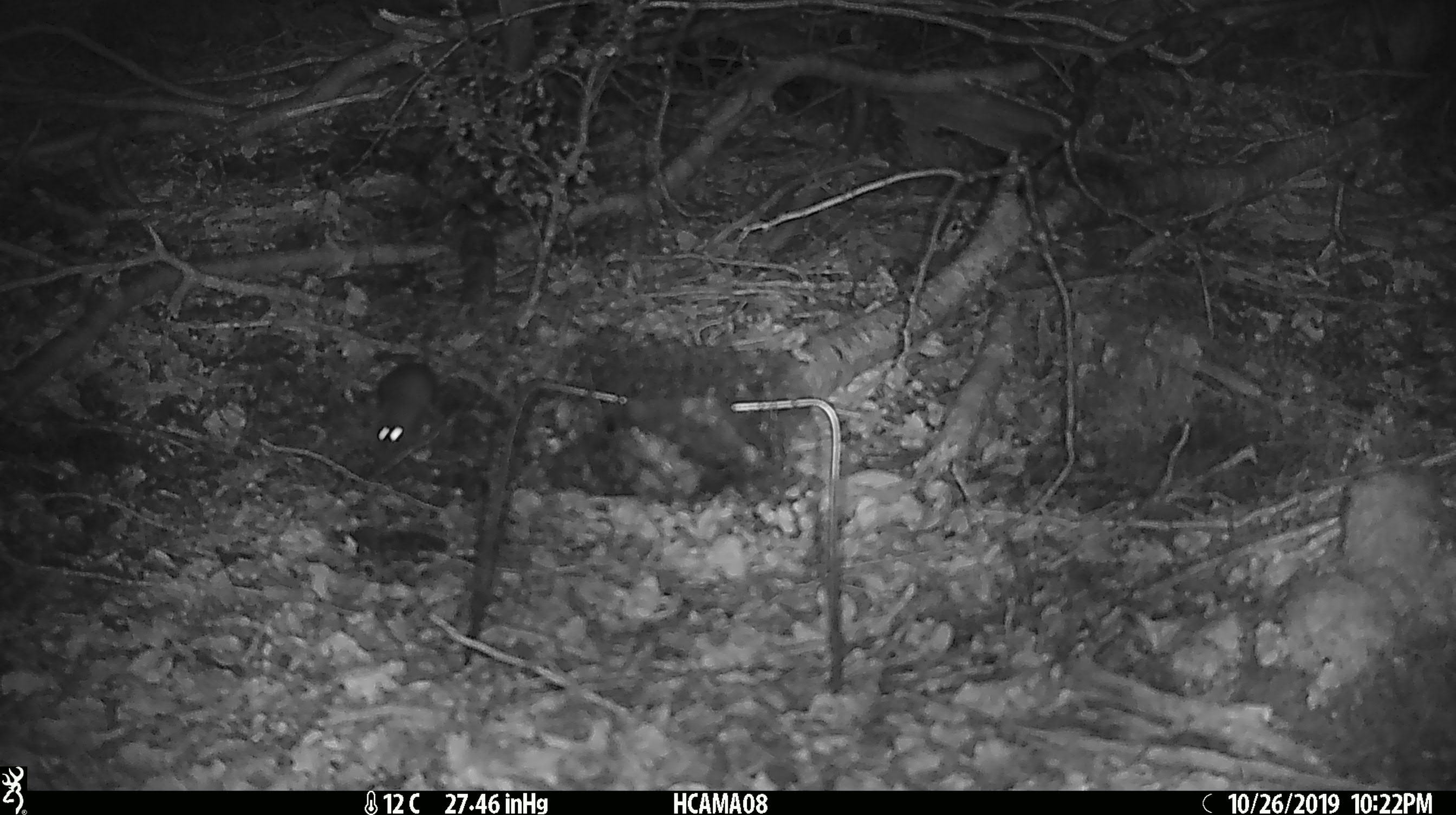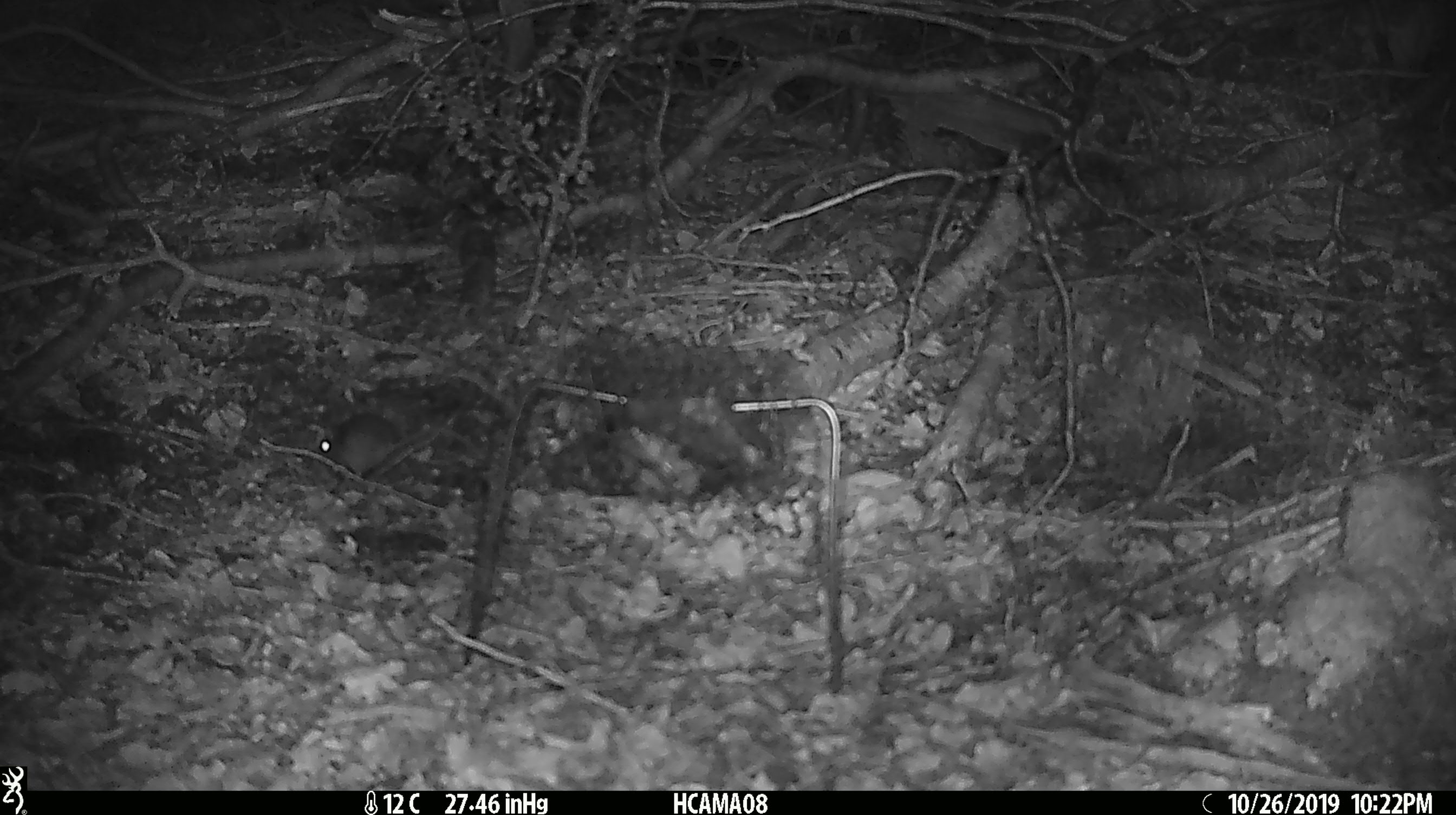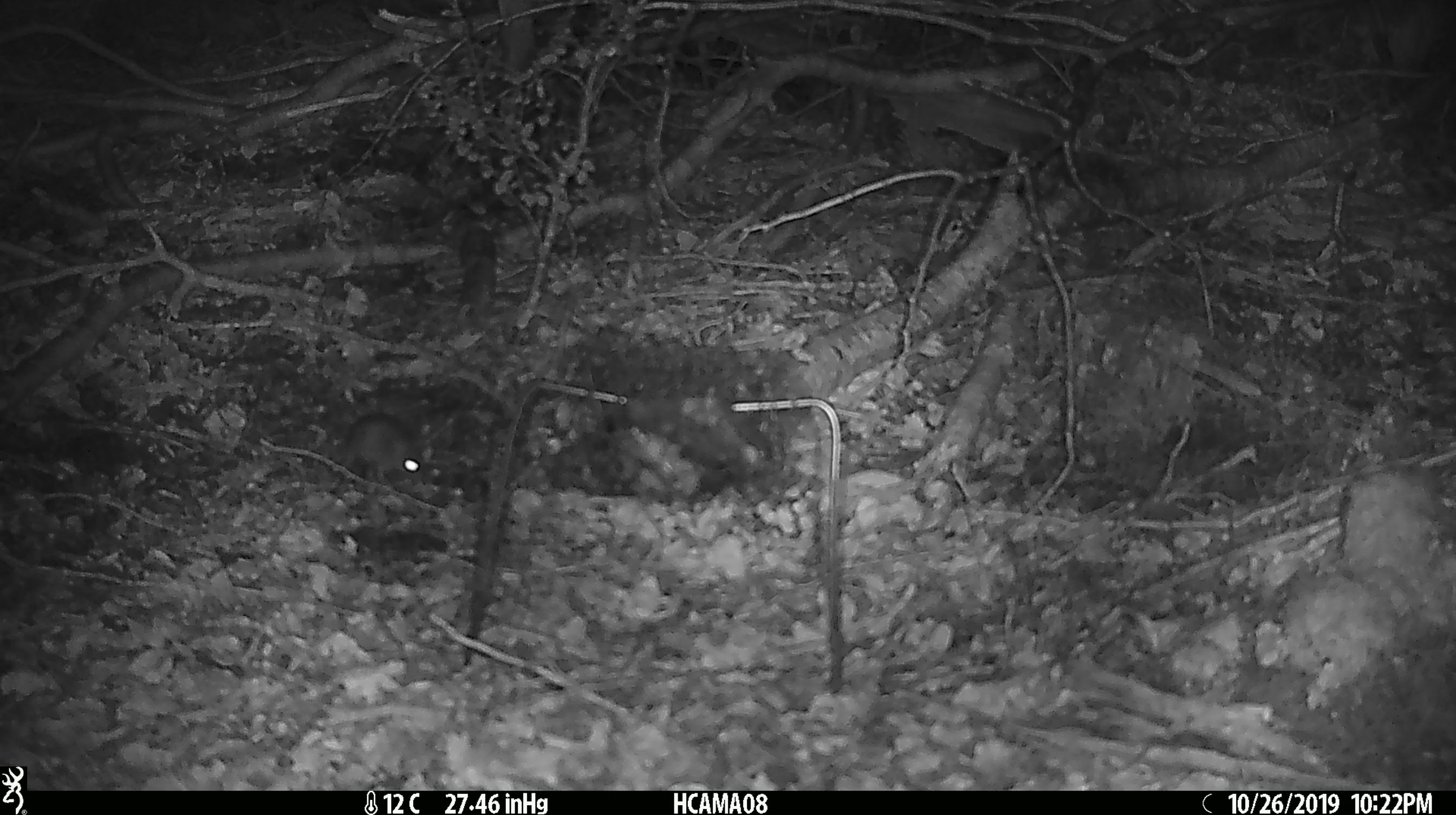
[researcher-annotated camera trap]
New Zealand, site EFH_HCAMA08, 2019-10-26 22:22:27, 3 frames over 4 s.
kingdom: Animalia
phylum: Chordata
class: Mammalia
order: Rodentia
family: Muridae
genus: Mus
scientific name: Mus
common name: mouse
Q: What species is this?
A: Mouse (Mus).